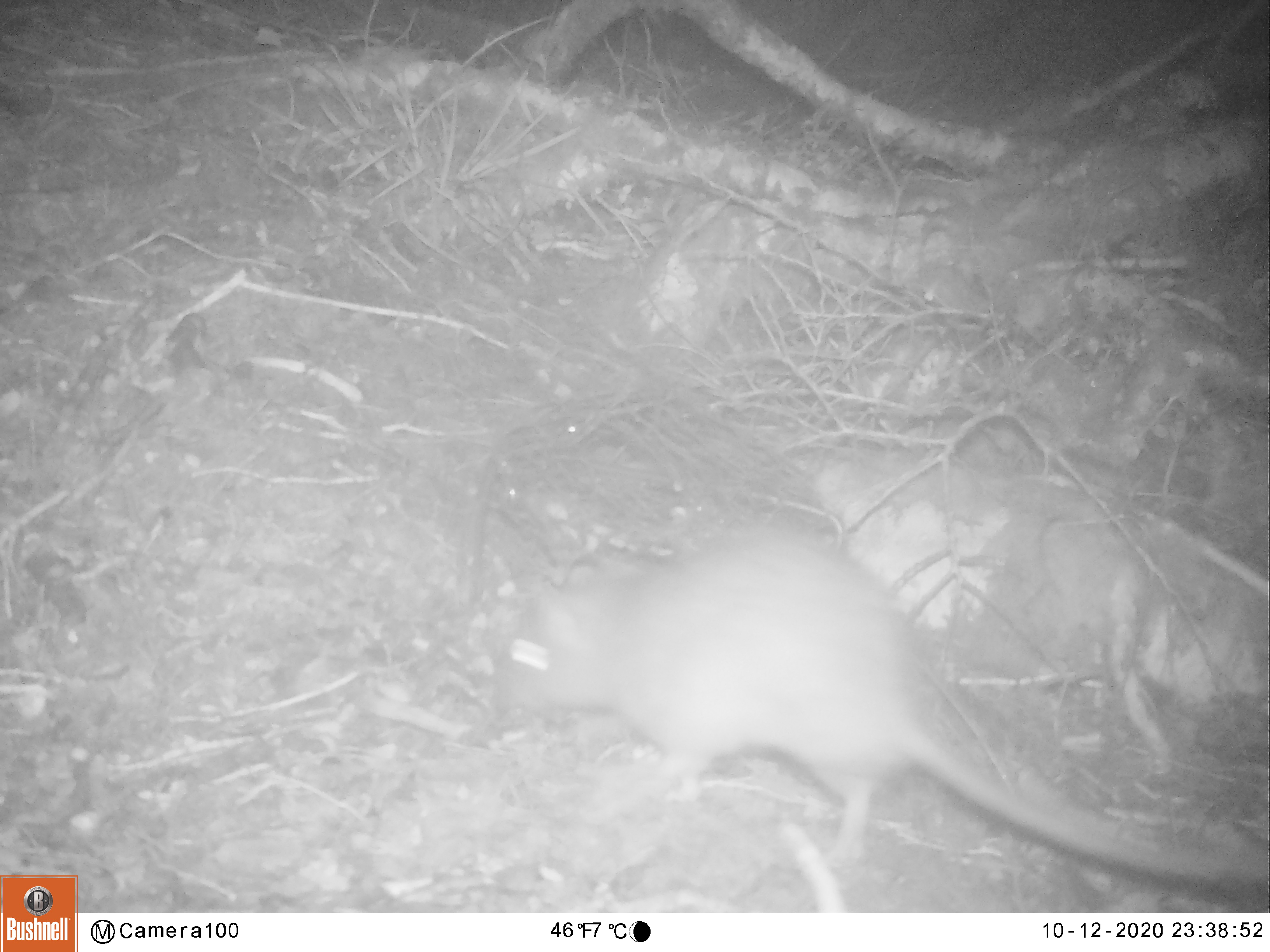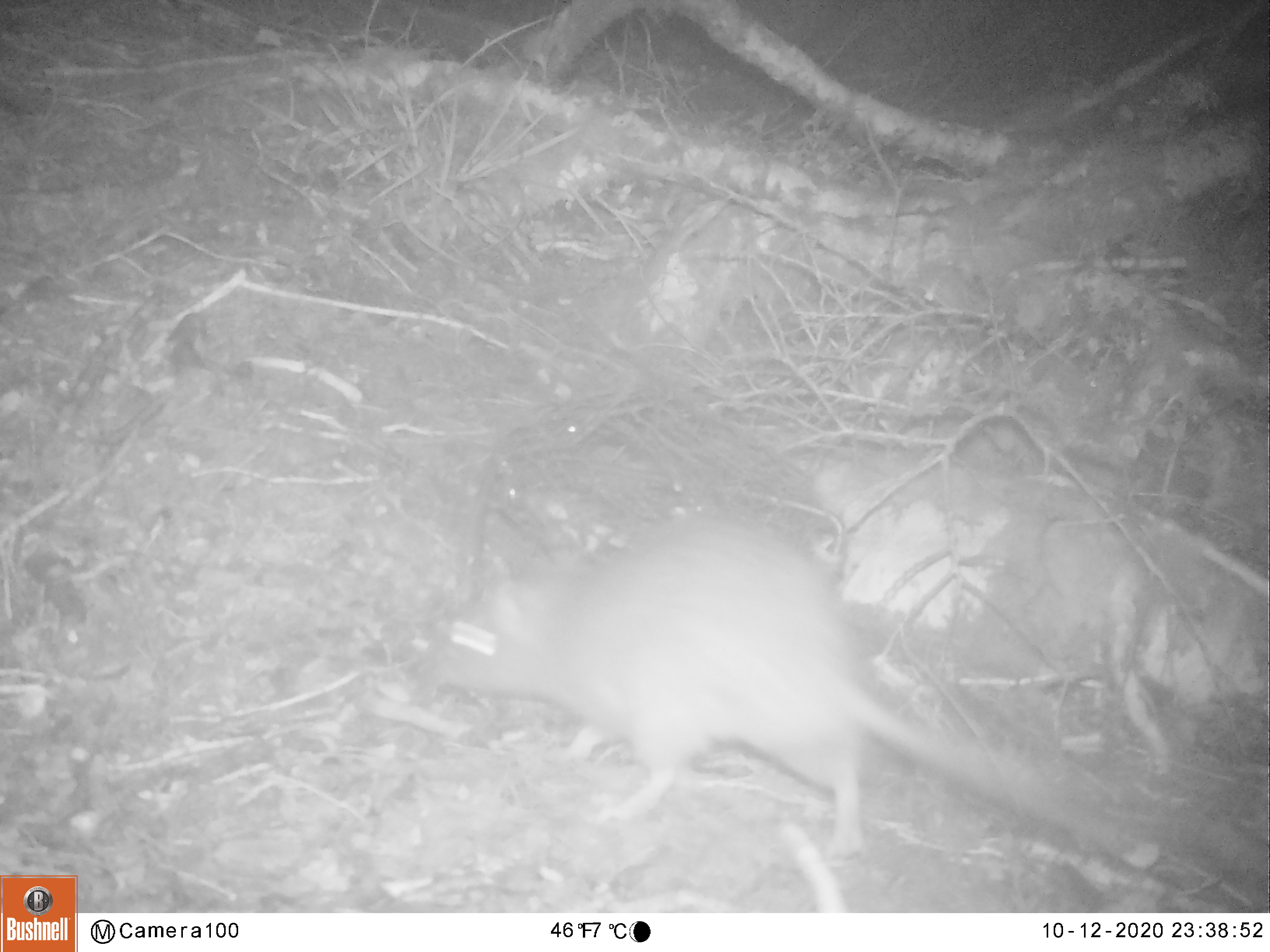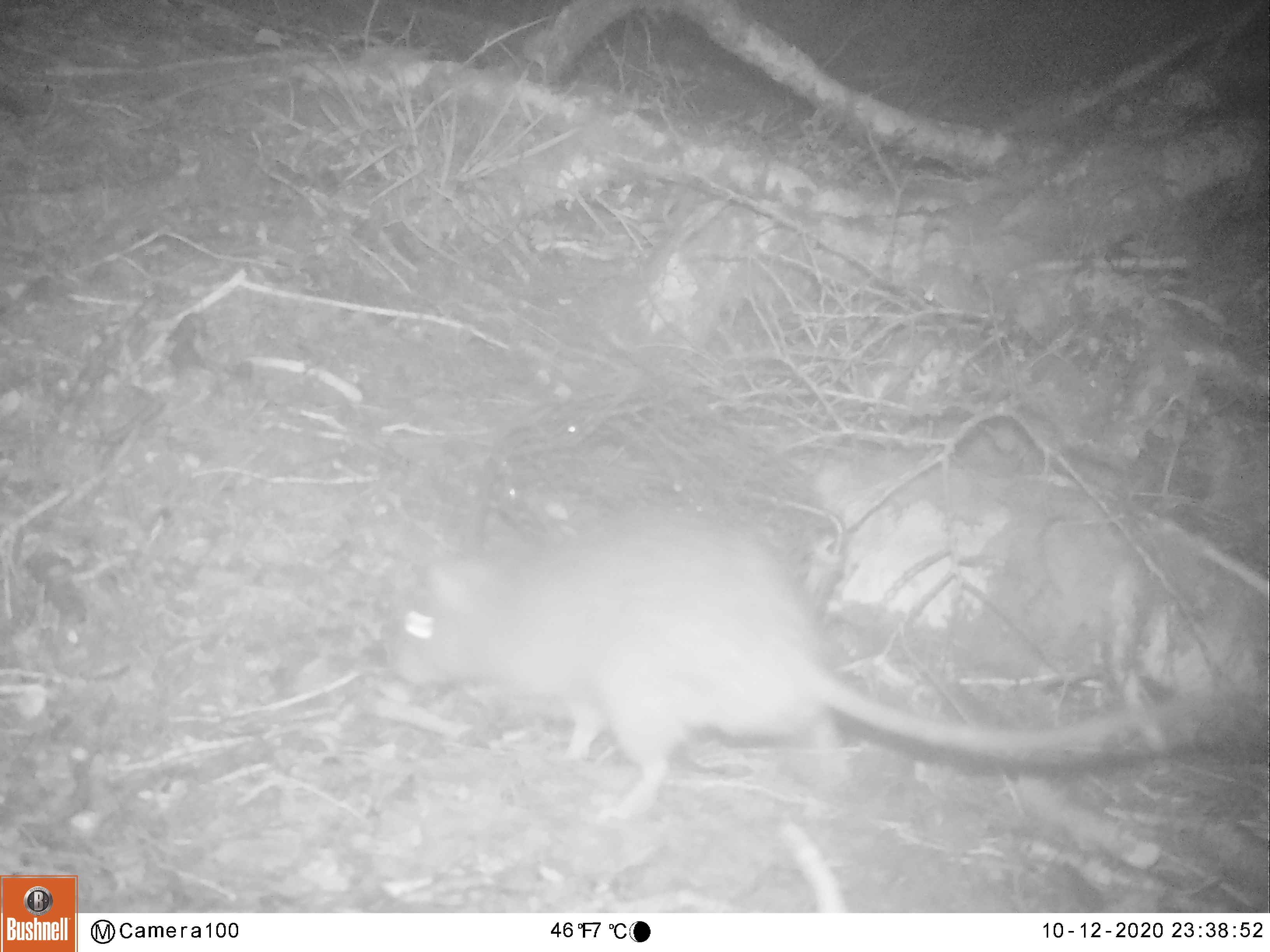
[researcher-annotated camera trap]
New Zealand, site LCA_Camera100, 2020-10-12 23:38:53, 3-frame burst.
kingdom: Animalia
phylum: Chordata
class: Mammalia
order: Rodentia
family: Muridae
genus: Rattus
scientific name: Rattus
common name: rat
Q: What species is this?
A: Rat (Rattus).